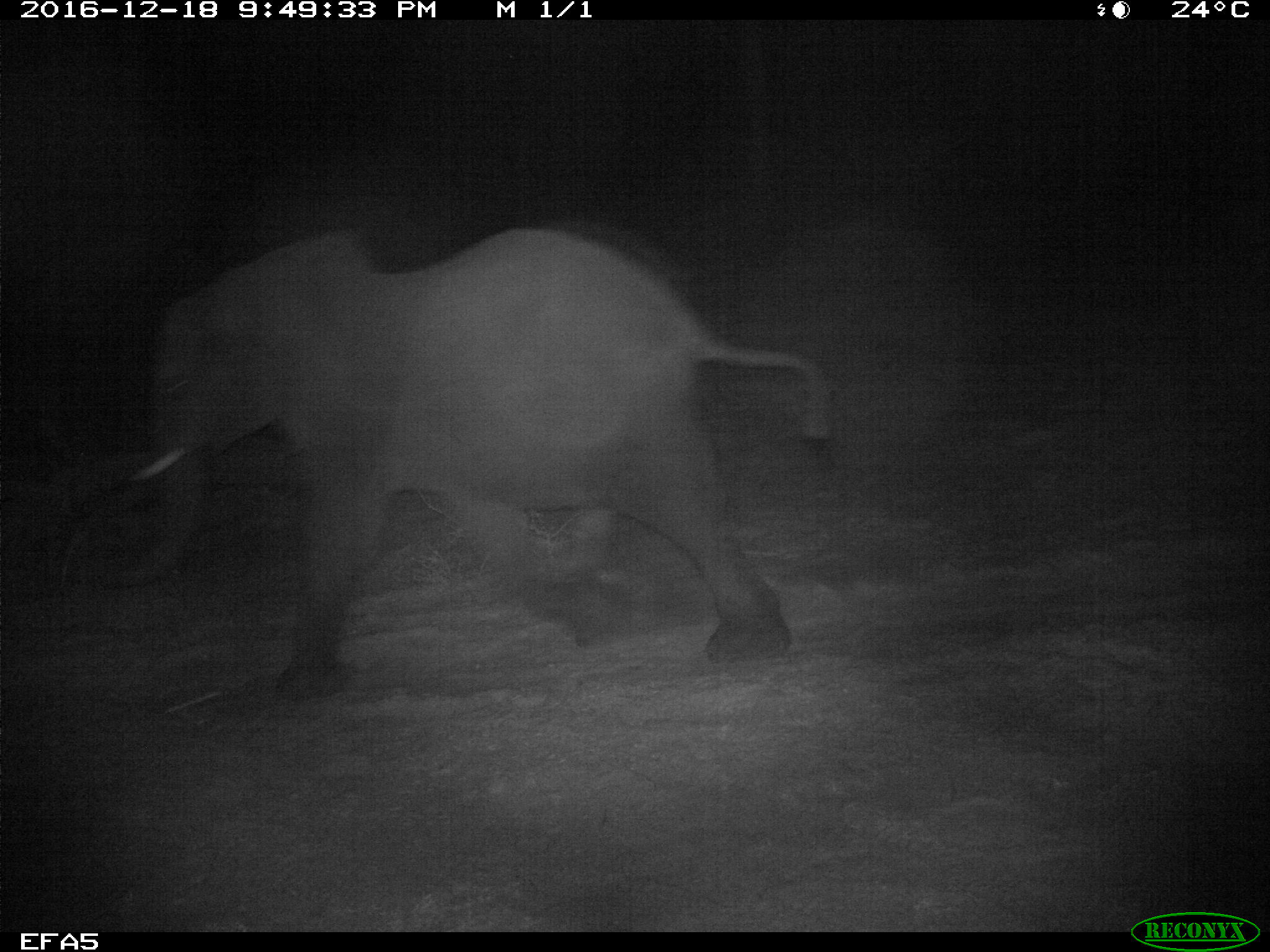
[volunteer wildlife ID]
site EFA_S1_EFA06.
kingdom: Animalia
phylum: Chordata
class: Mammalia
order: Proboscidea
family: Elephantidae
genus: Loxodonta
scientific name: Loxodonta africana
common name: african bush elephant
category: elephant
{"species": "elephant (african bush elephant) (Loxodonta africana)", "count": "1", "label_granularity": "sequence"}